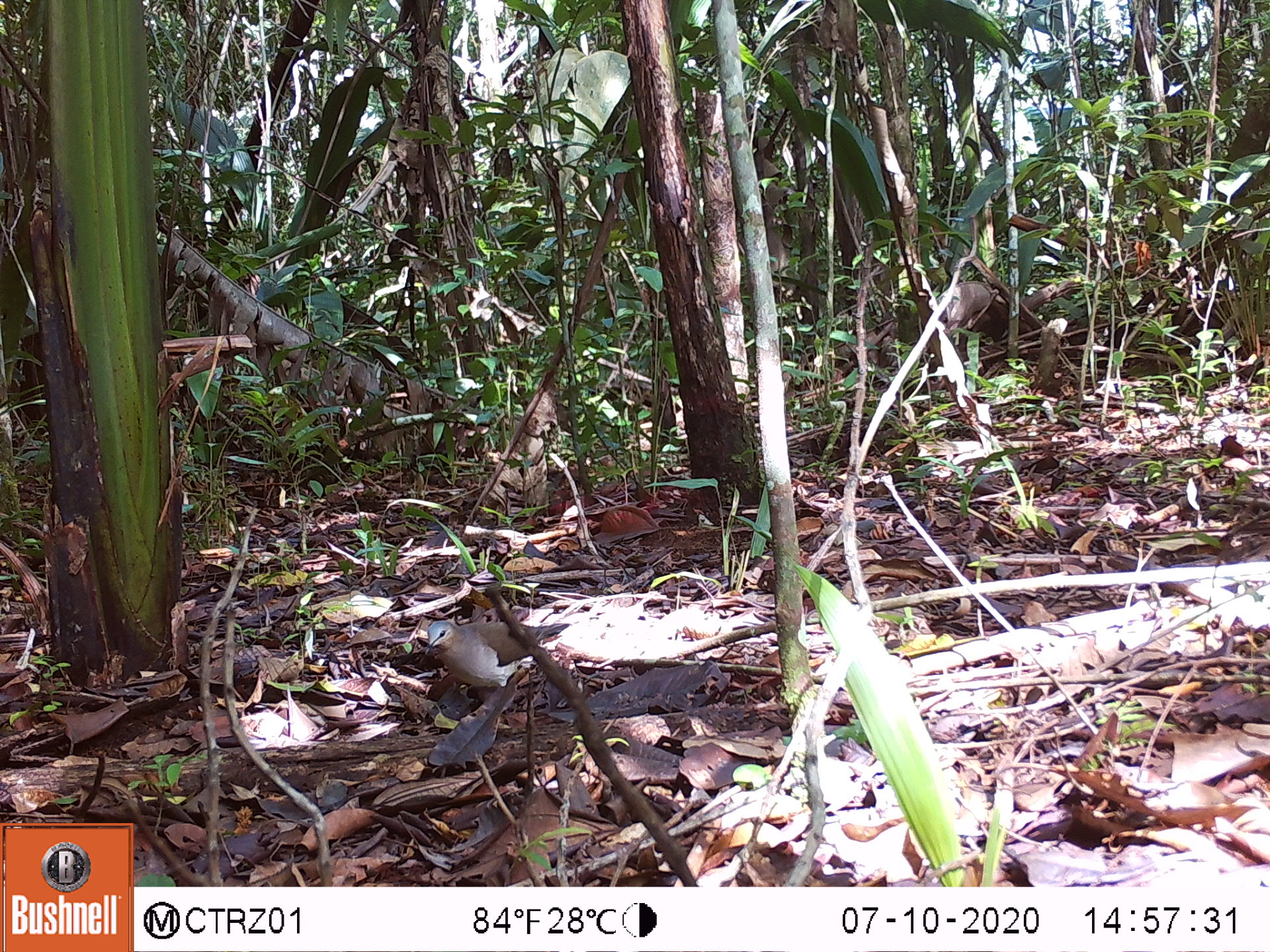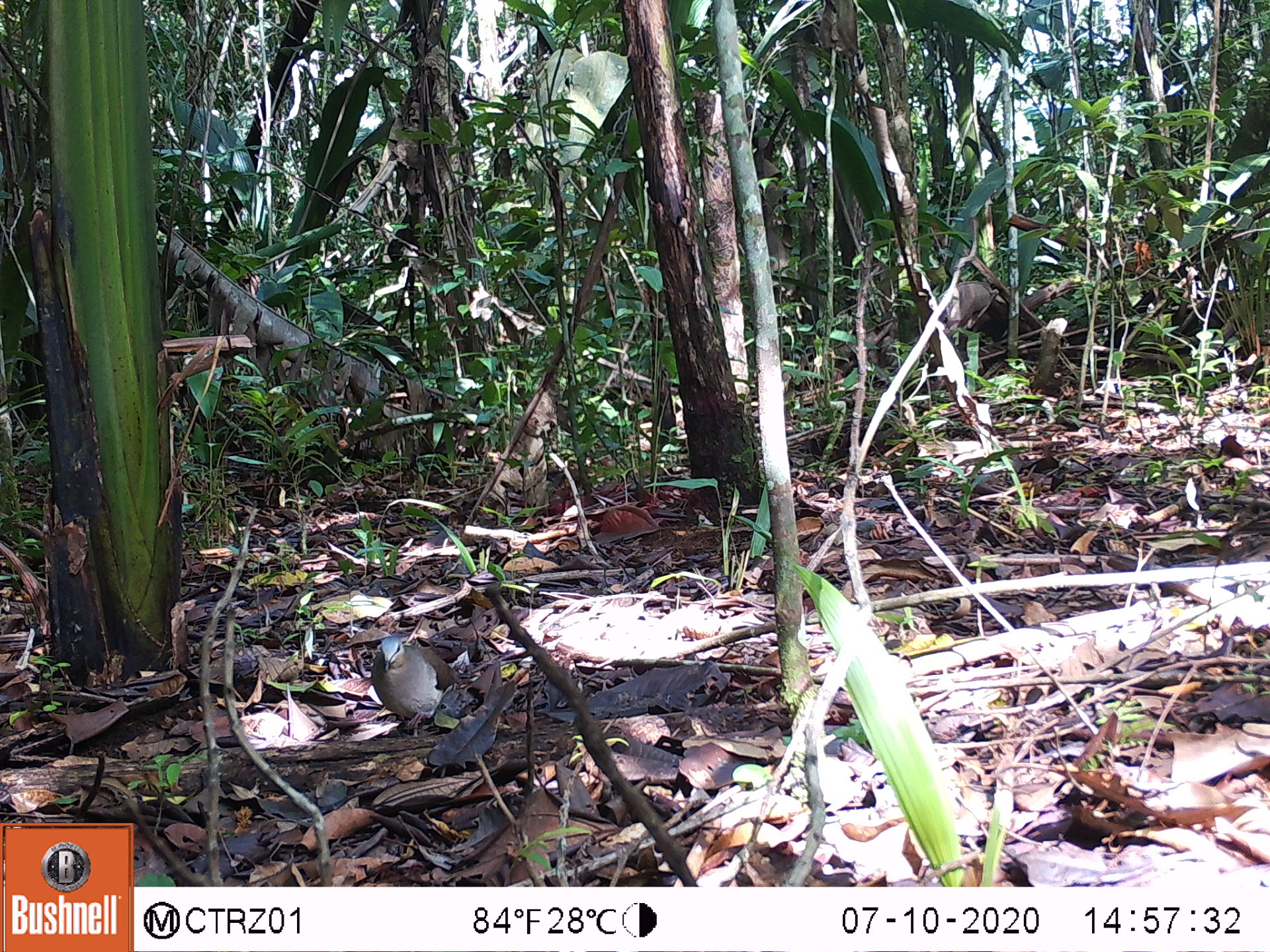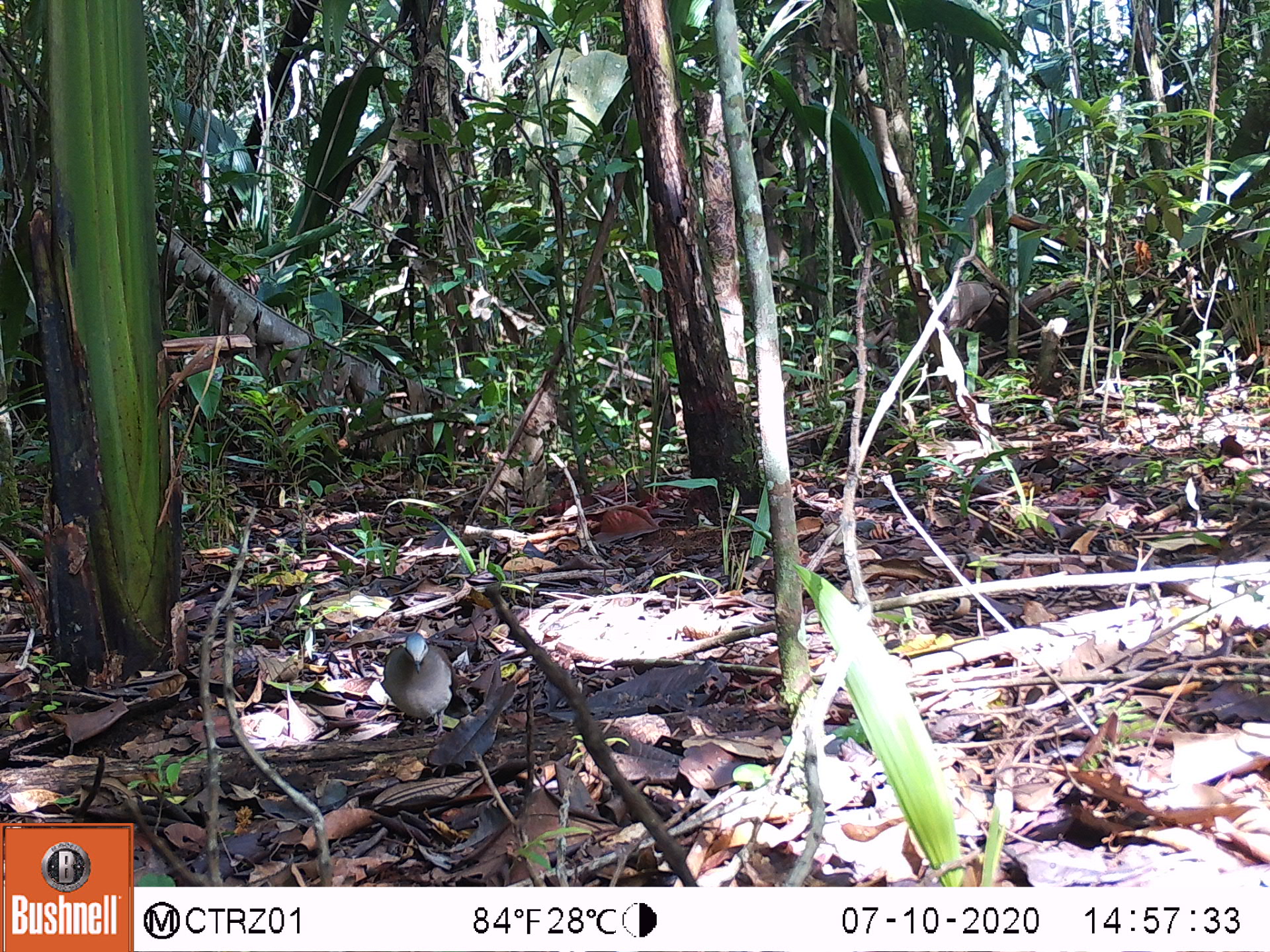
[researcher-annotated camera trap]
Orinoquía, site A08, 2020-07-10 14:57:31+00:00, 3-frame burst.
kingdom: Animalia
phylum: Chordata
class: Aves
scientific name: Aves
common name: bird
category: unknown bird